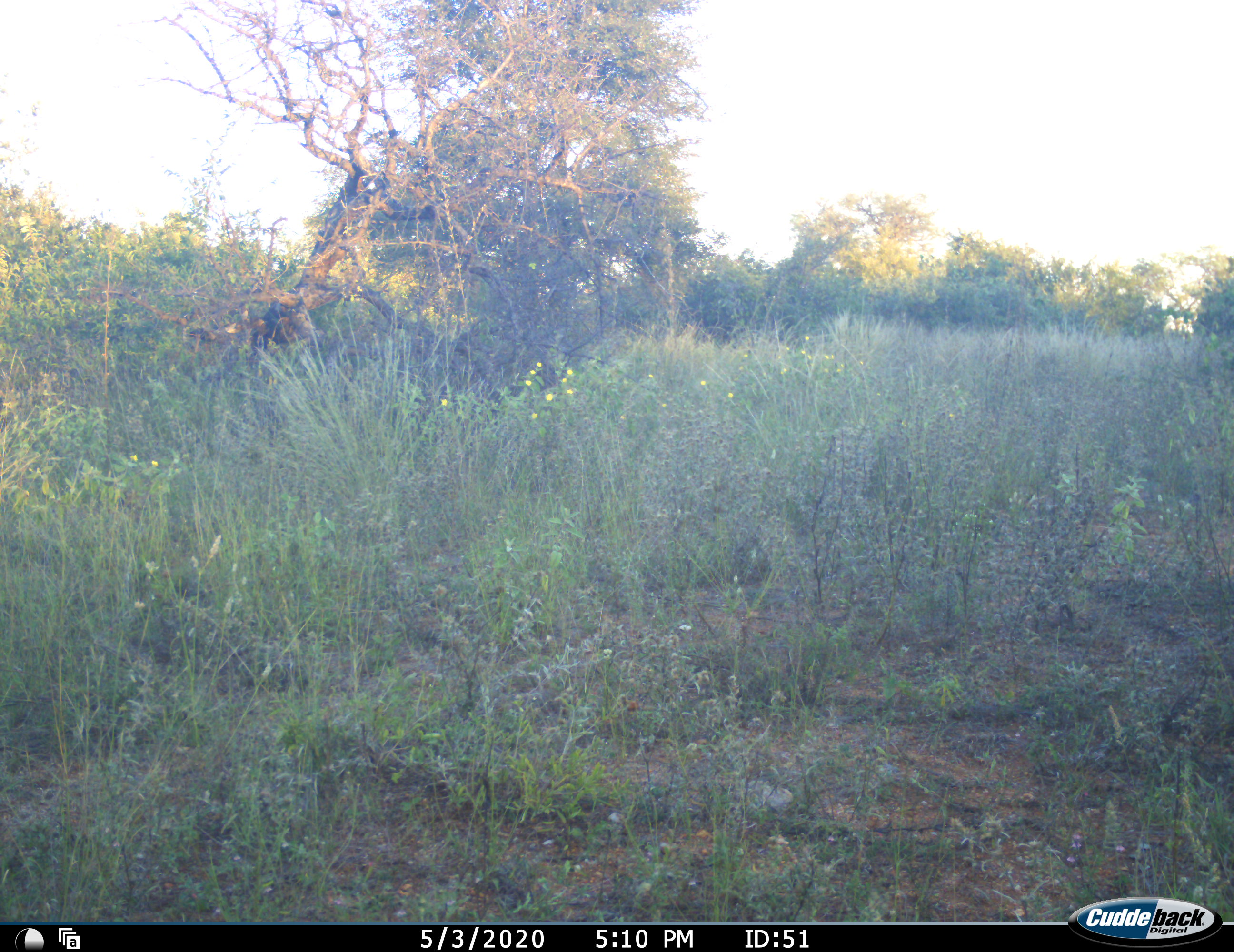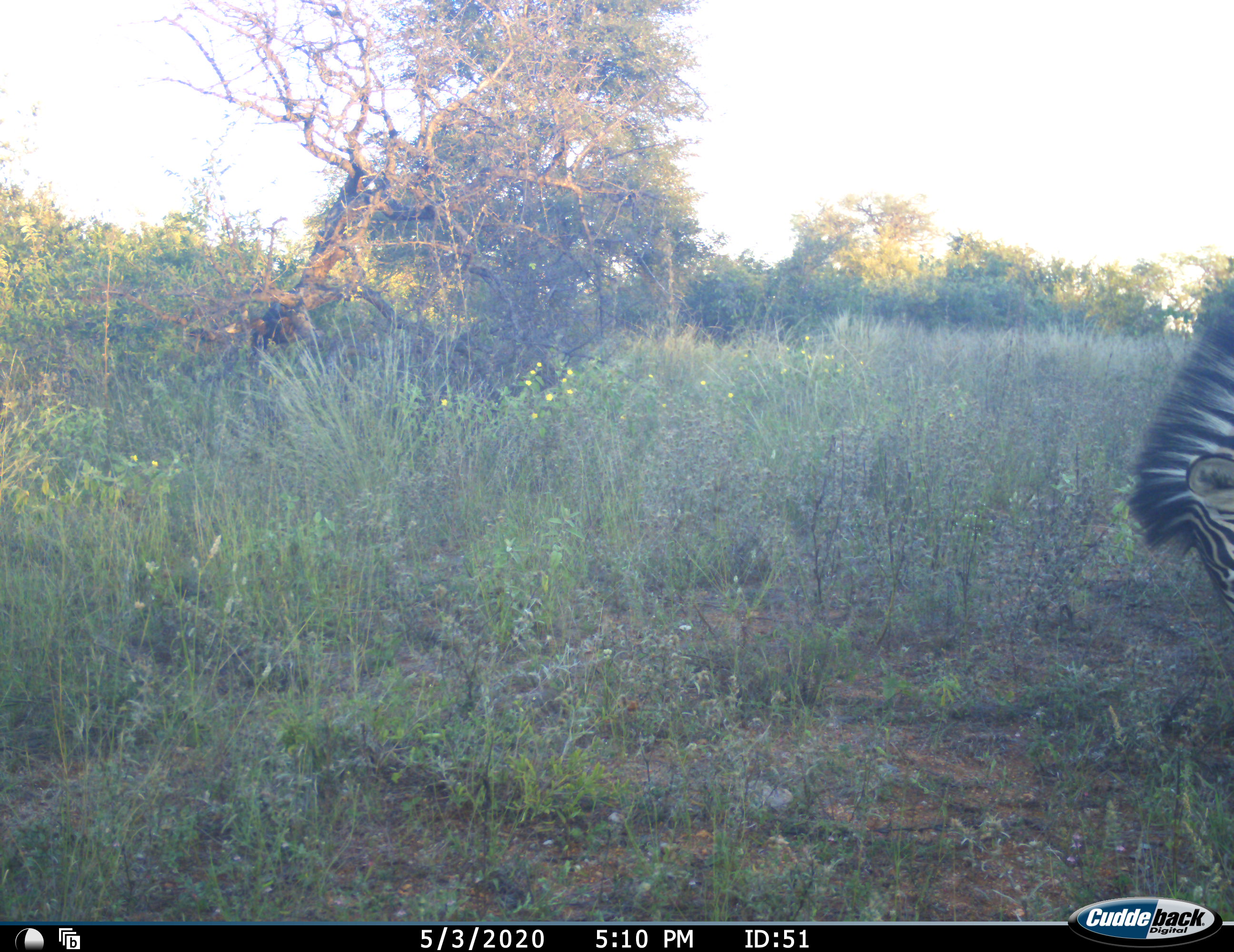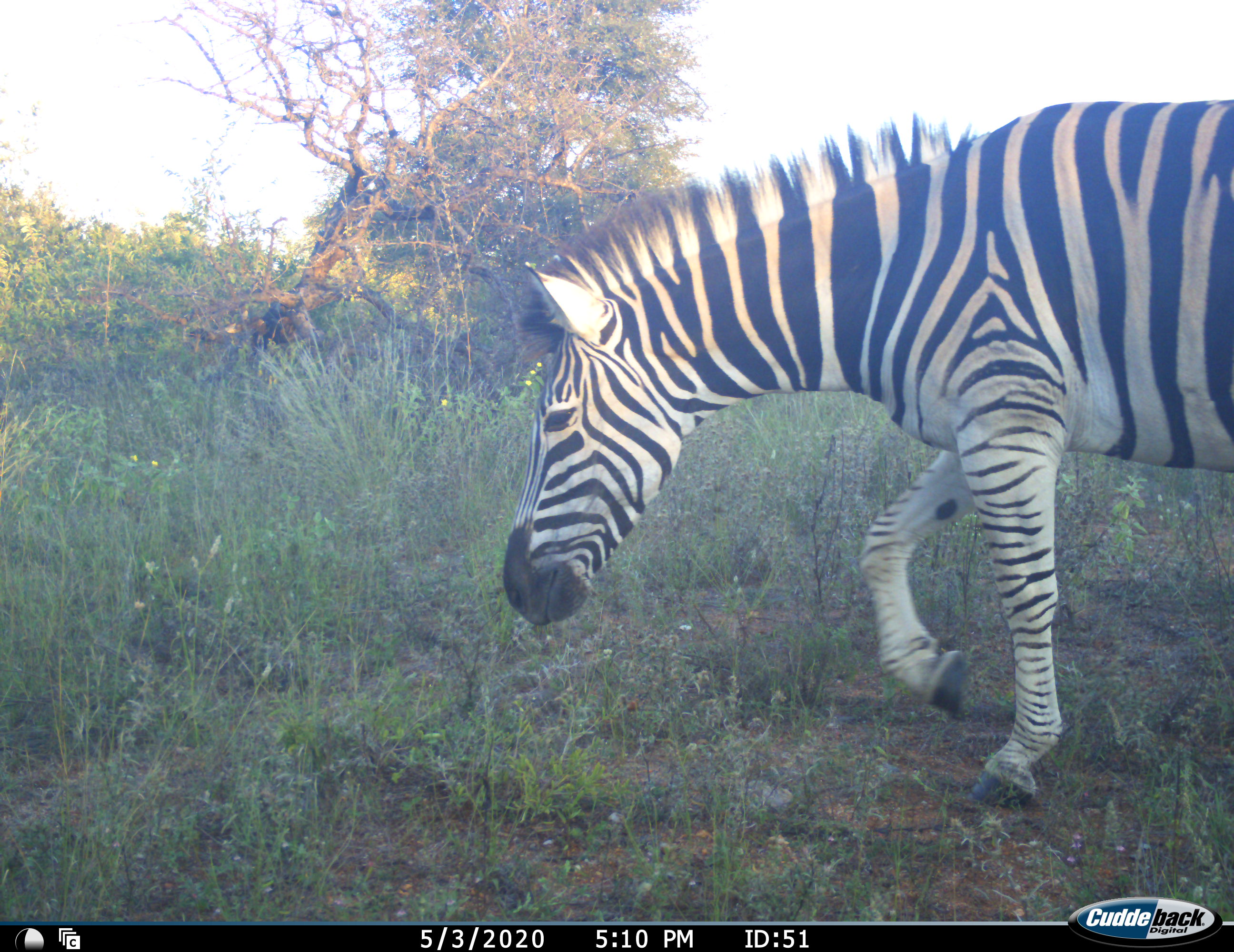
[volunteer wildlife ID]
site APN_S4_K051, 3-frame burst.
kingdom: Animalia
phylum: Chordata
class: Mammalia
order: Perissodactyla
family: Equidae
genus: Equus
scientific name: Equus quagga burchellii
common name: burchell's zebra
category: zebraburchells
Zebraburchells (burchell's zebra) (Equus quagga burchellii), count 1. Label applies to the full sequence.